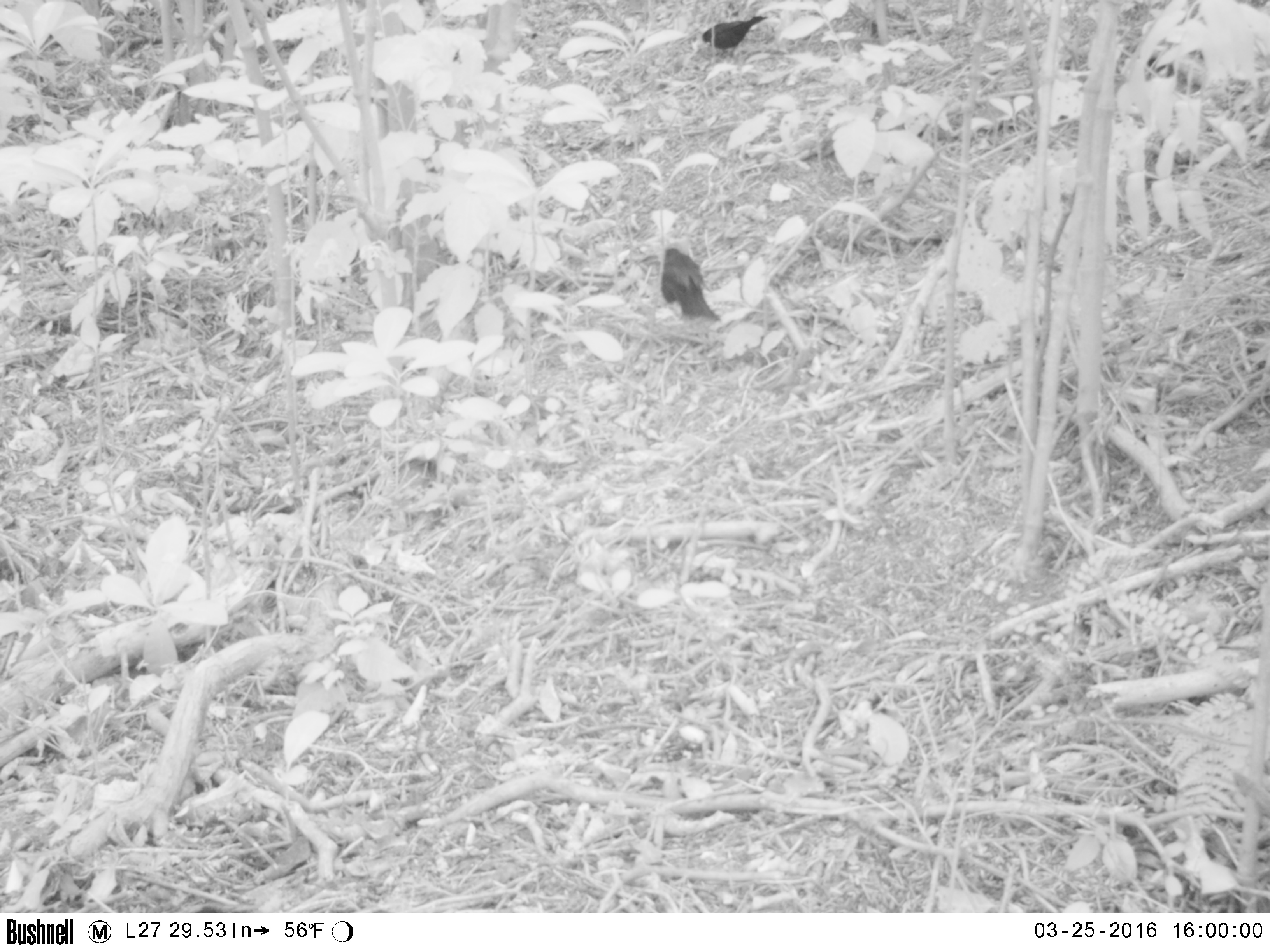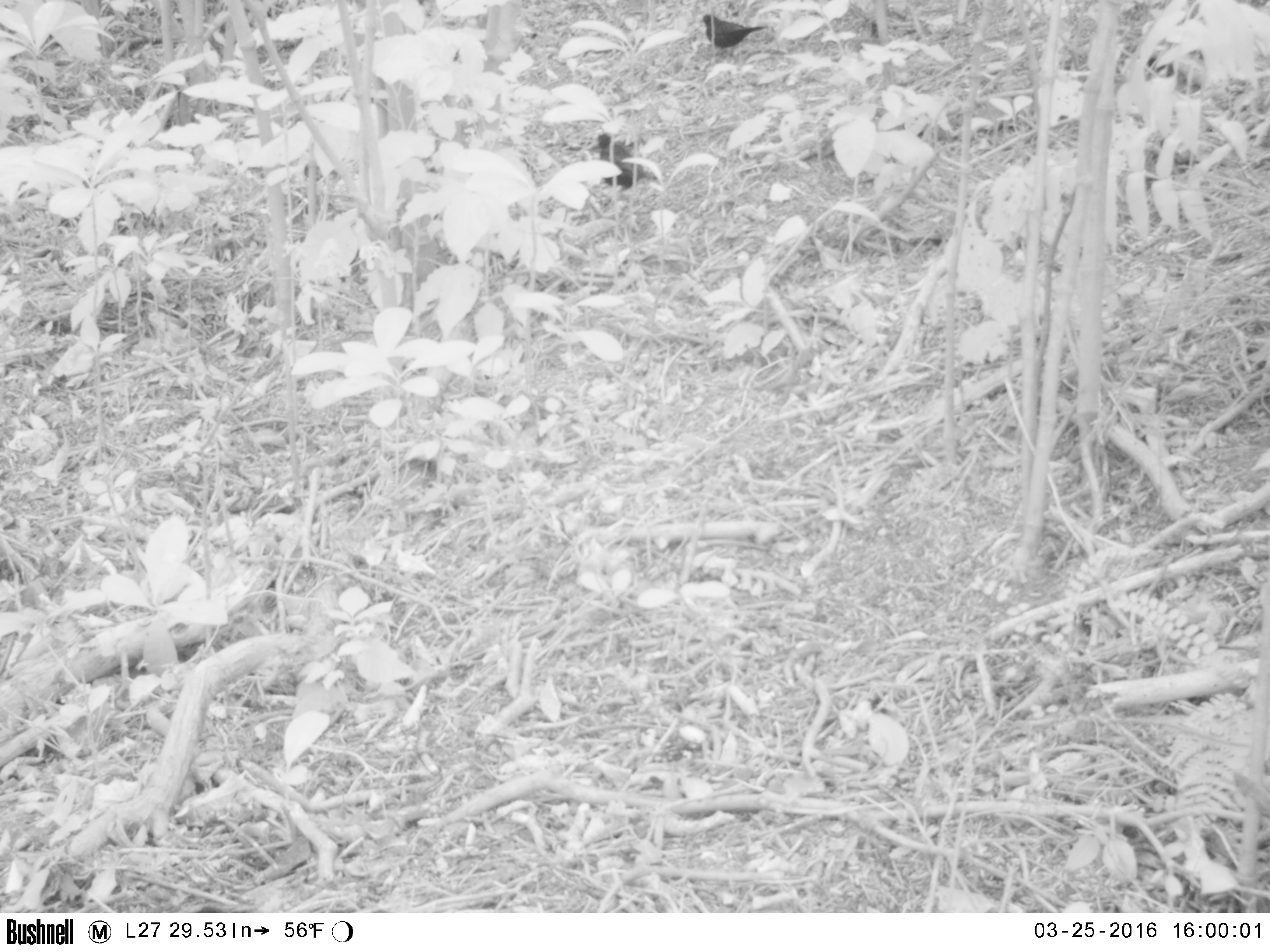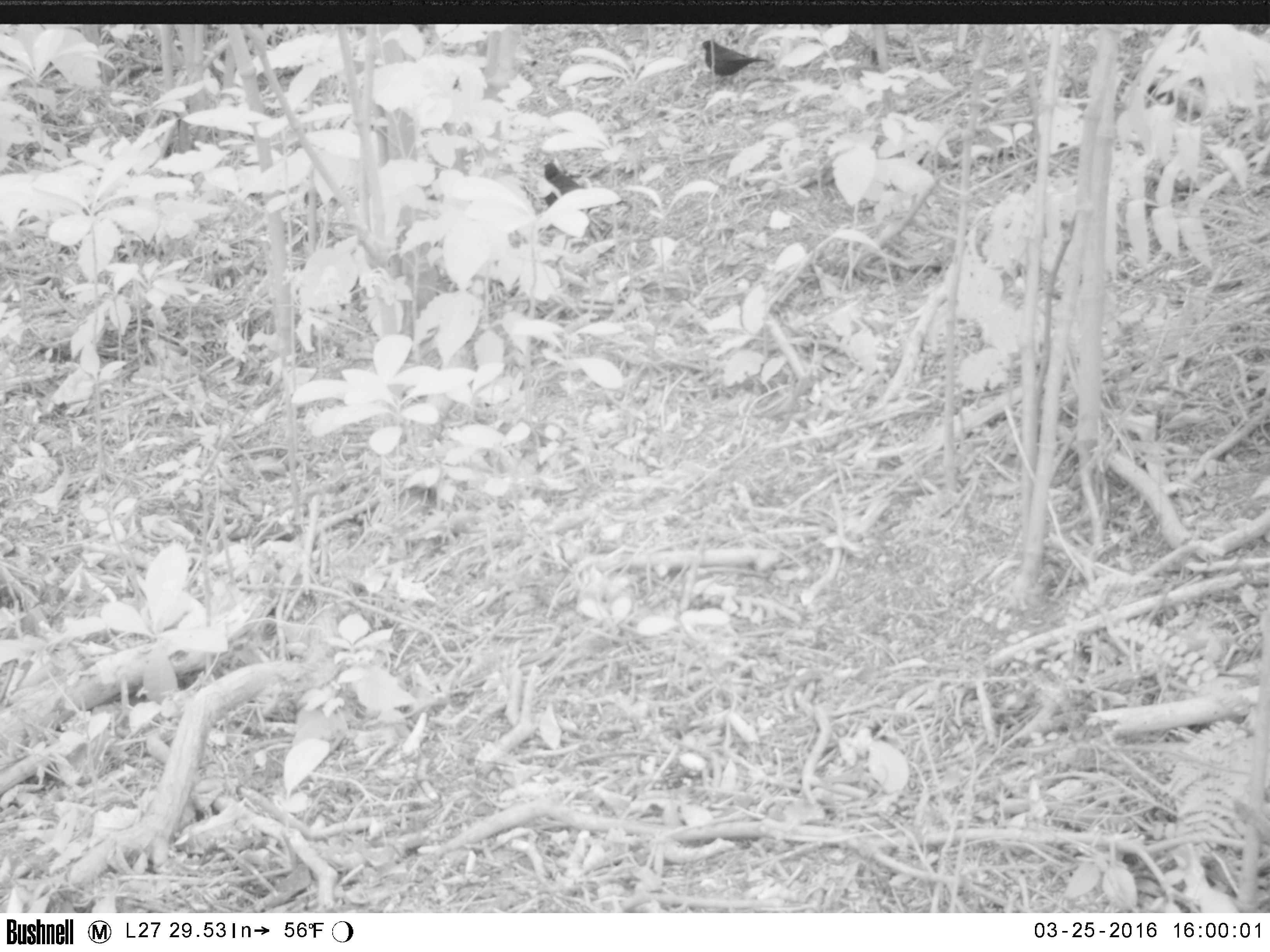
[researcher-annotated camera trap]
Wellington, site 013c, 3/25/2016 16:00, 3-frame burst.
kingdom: Animalia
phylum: Chordata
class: Aves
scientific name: Aves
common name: bird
Bird (Aves).